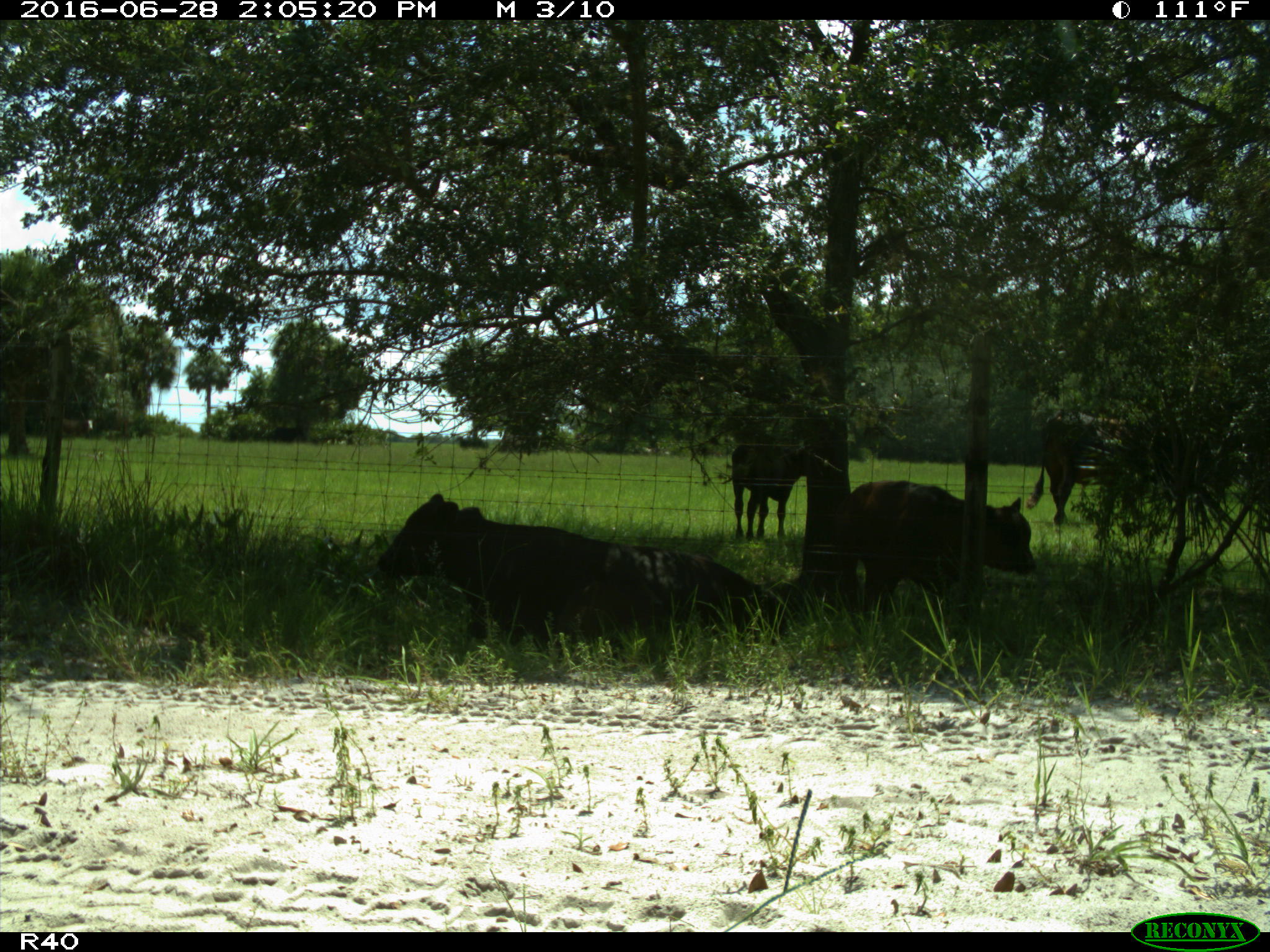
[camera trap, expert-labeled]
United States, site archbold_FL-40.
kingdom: Animalia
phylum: Chordata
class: Mammalia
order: Artiodactyla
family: Bovidae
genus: Bos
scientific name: Bos taurus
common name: domestic cow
Bos taurus (domestic cow).